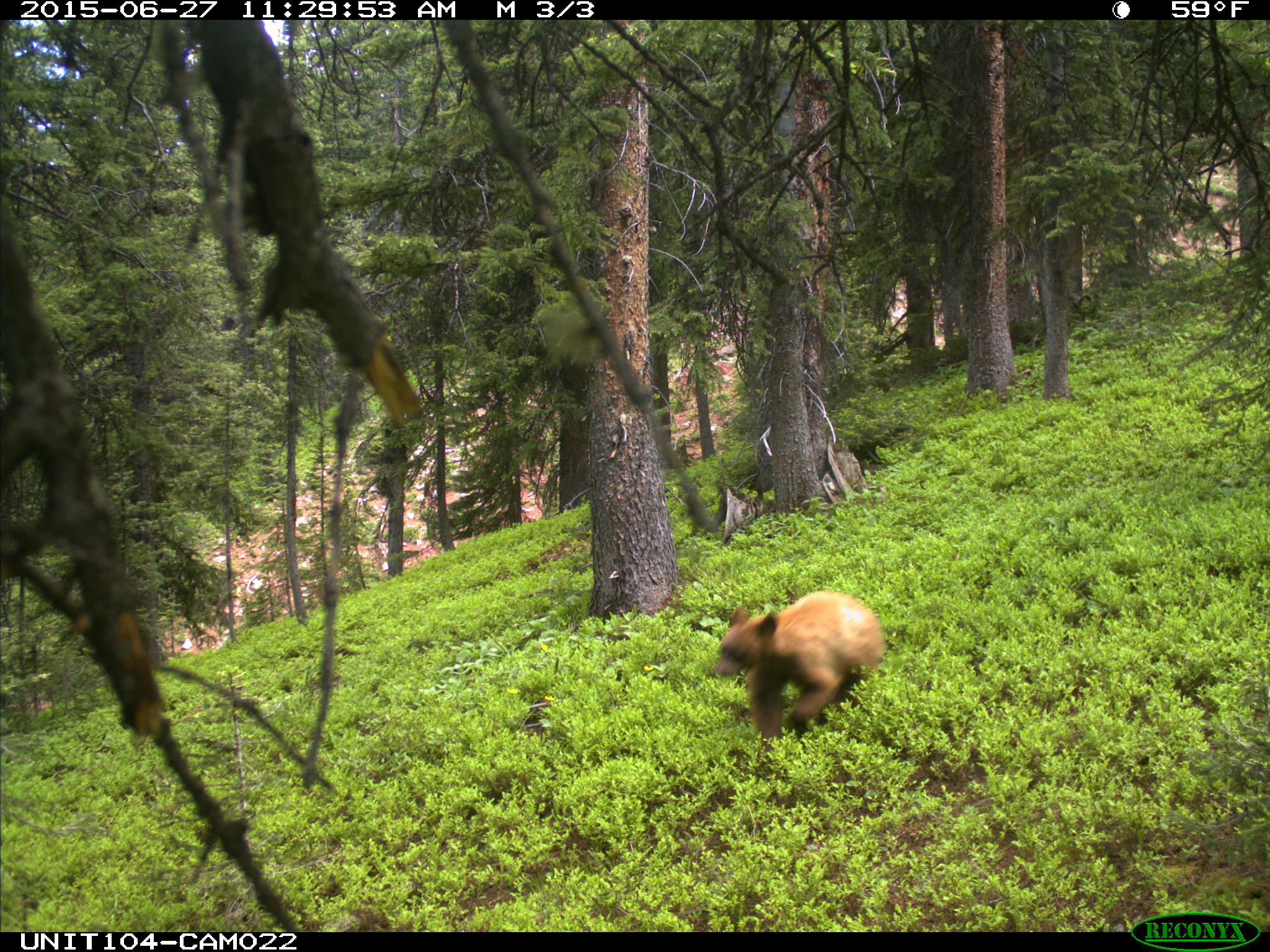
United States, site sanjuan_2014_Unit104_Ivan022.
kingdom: Animalia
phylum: Chordata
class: Mammalia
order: Carnivora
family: Ursidae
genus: Ursus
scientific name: Ursus americanus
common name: american black bear